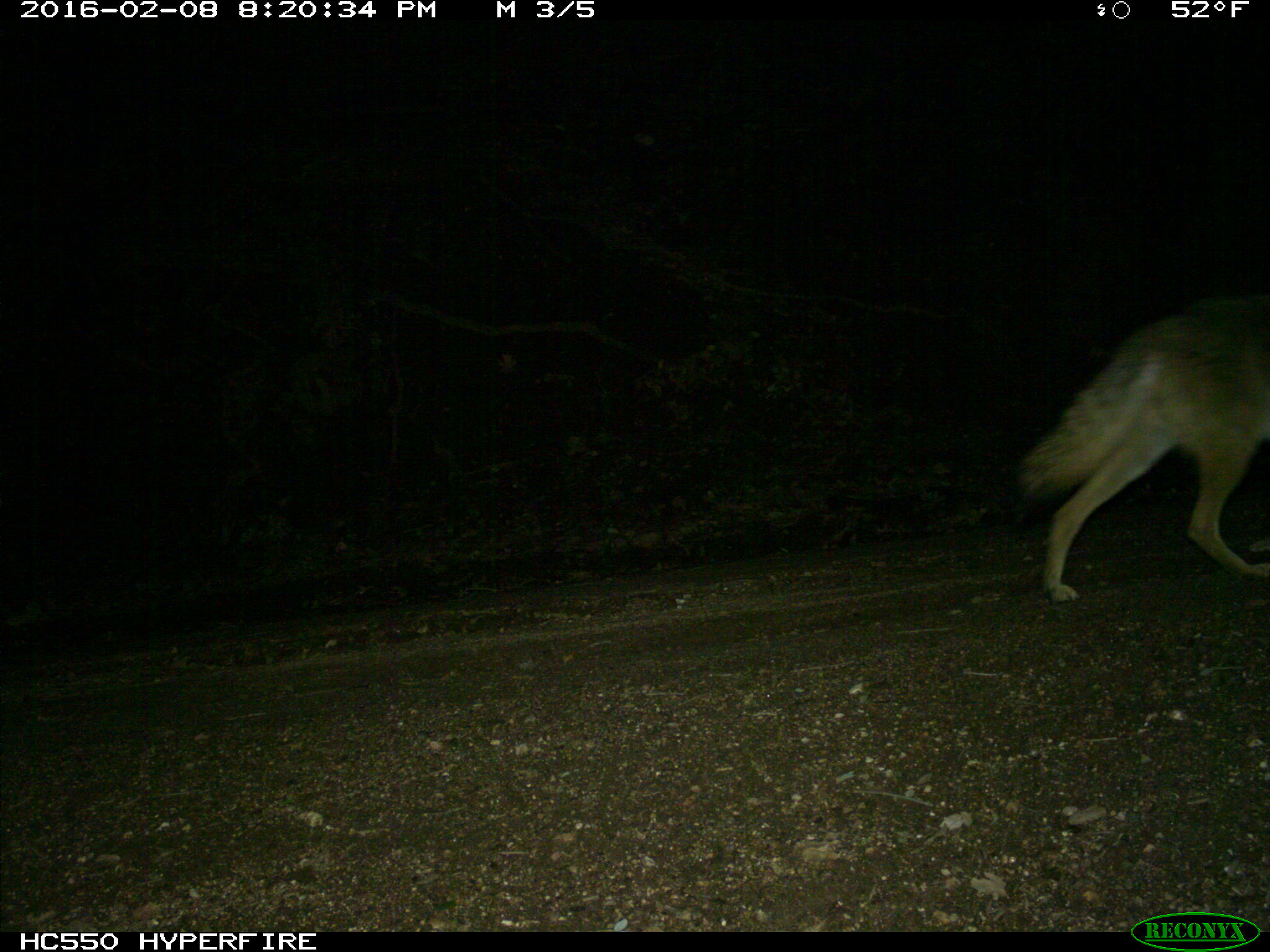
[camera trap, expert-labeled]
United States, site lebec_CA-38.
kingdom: Animalia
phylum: Chordata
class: Mammalia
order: Carnivora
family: Canidae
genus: Canis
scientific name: Canis latrans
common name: coyote